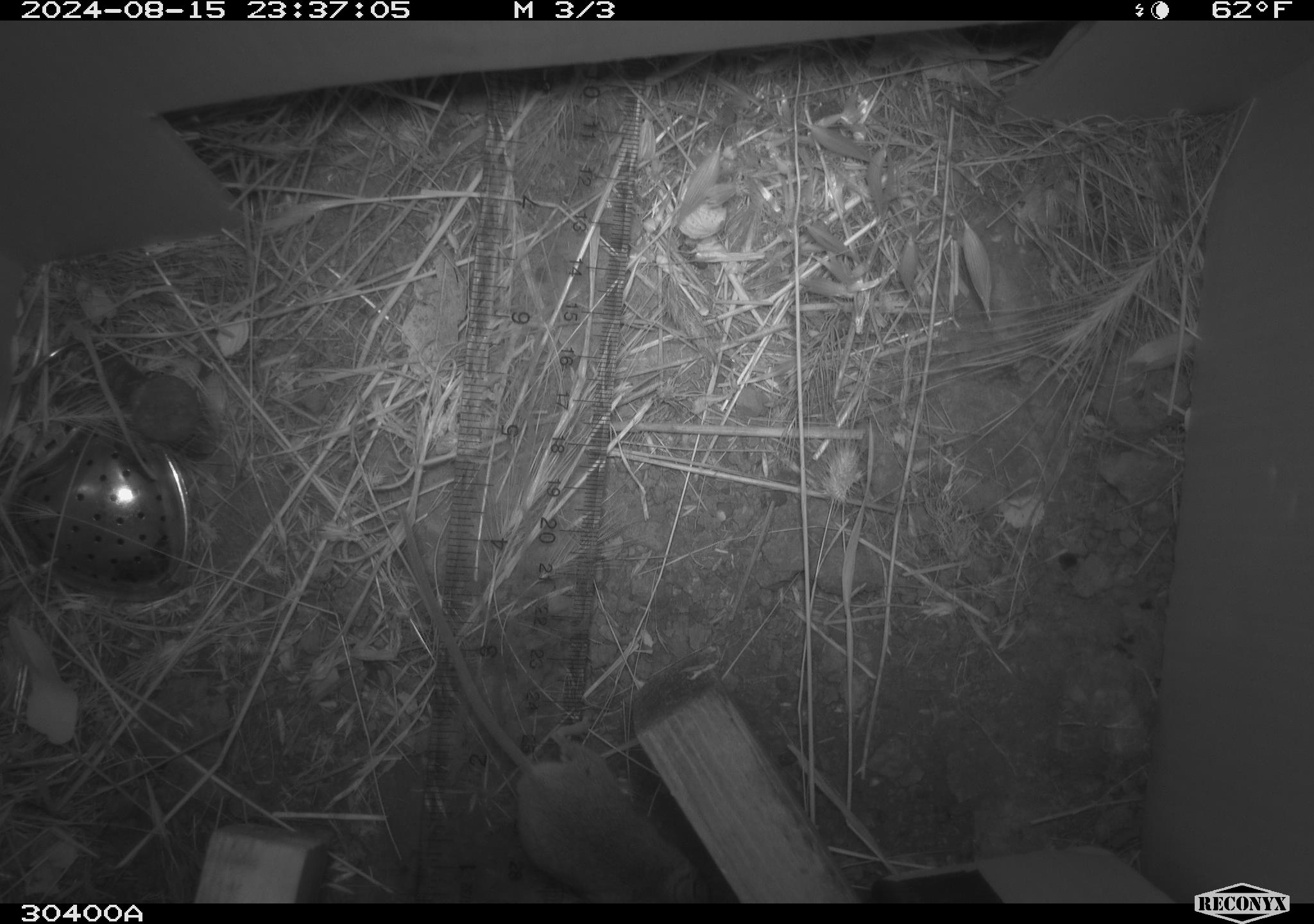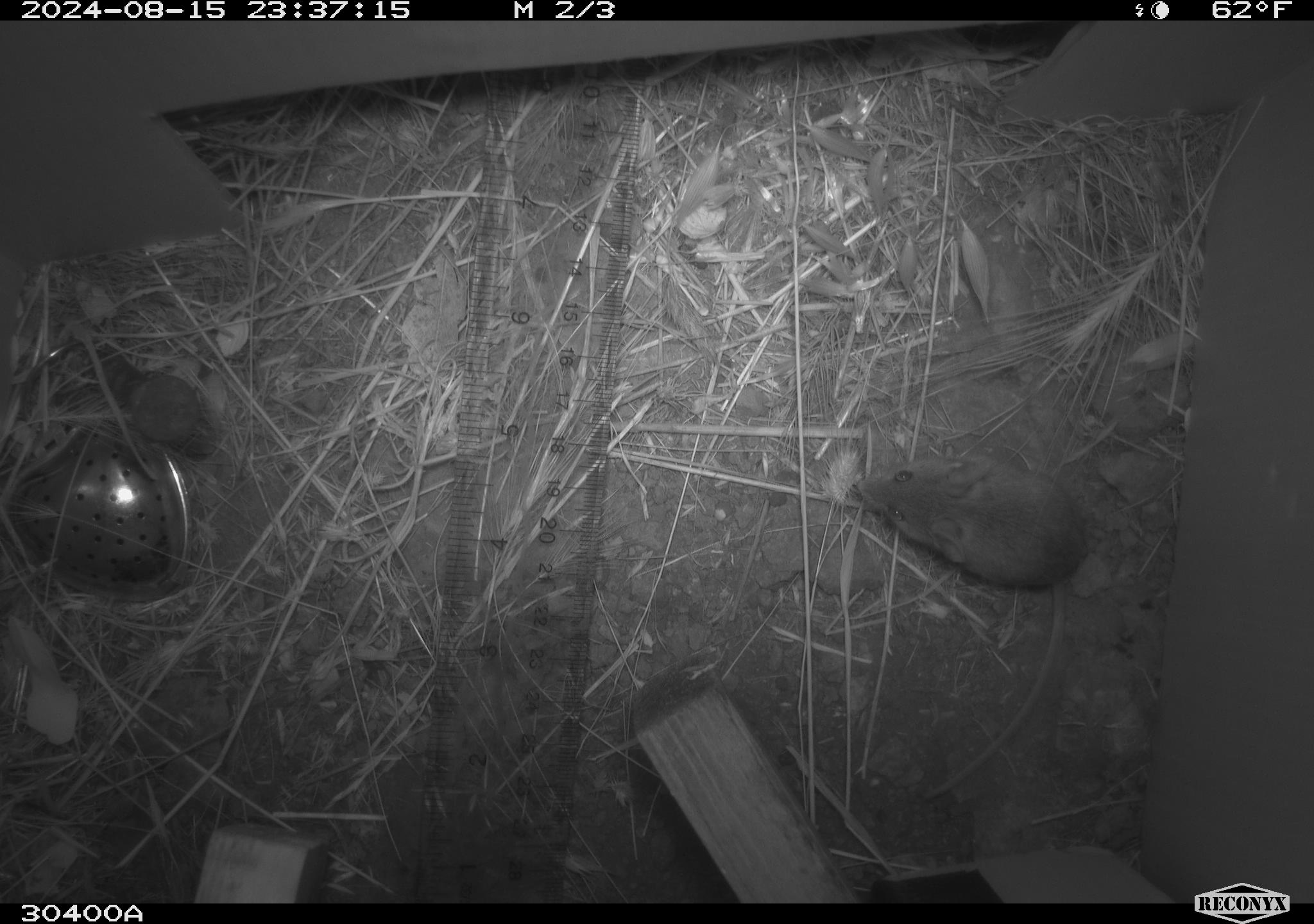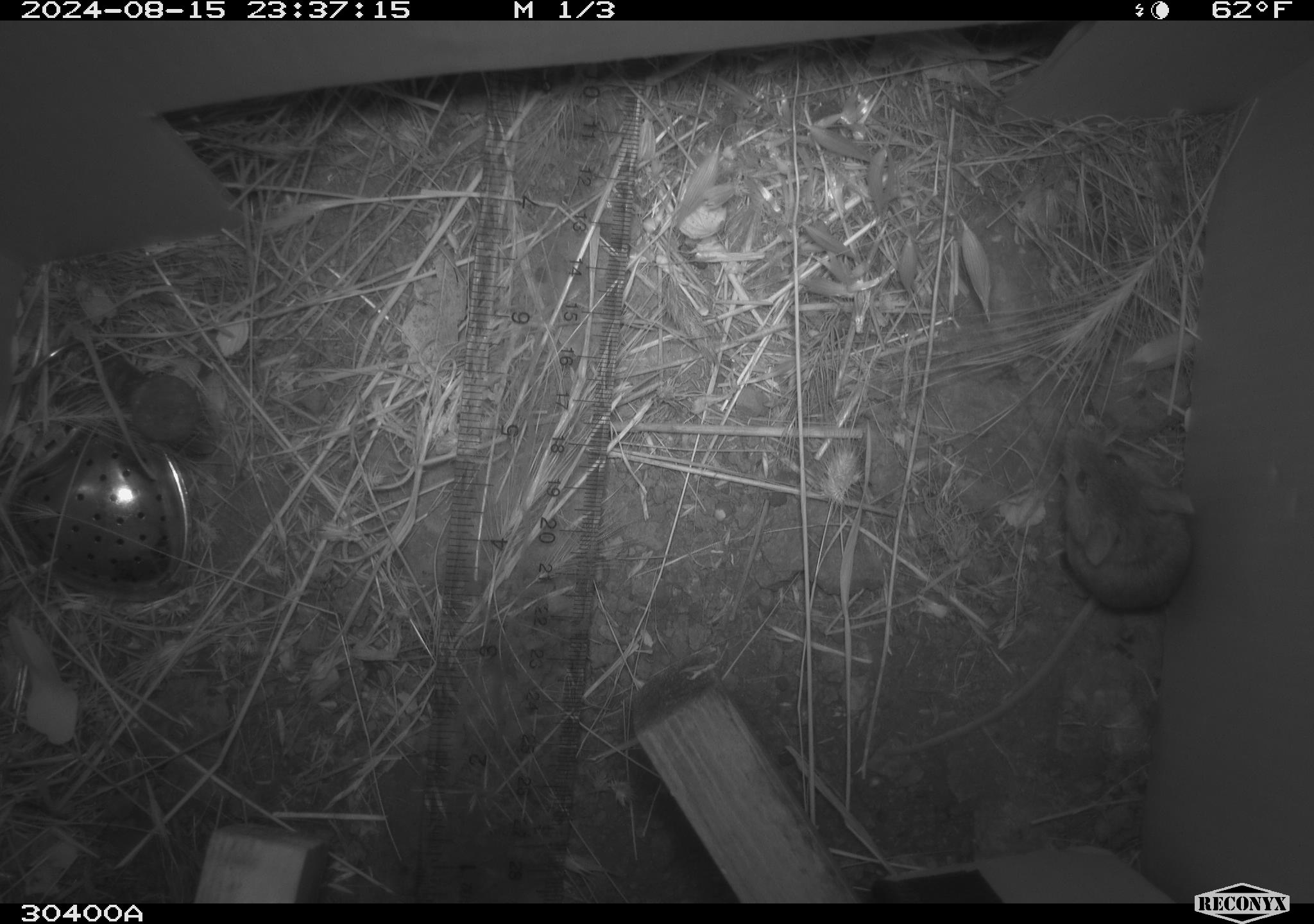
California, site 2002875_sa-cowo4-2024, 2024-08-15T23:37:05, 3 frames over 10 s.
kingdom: Animalia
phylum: Chordata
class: Mammalia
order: Rodentia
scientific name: Rodentia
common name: mouse species